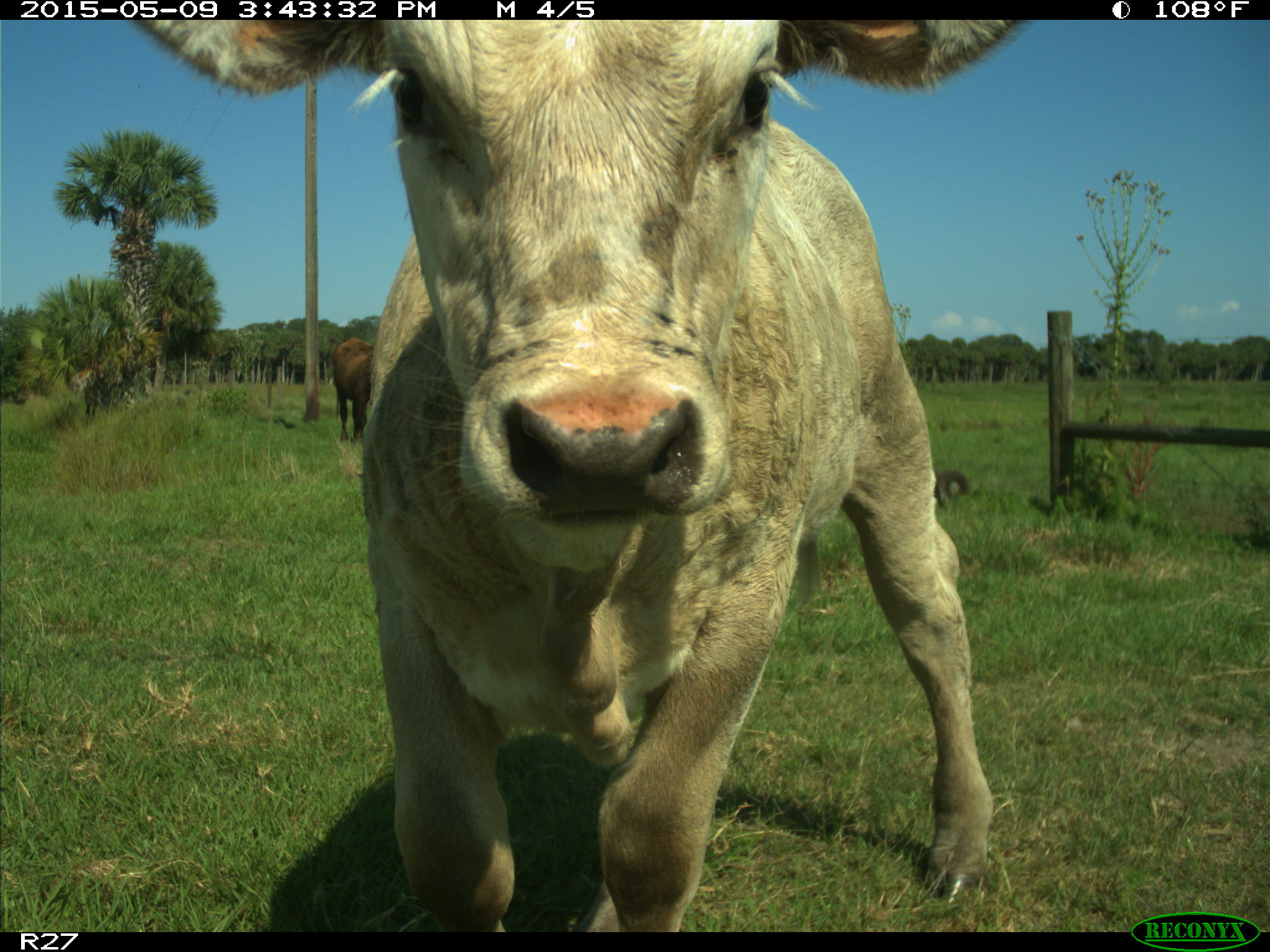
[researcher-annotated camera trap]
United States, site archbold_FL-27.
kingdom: Animalia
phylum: Chordata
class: Mammalia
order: Artiodactyla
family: Bovidae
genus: Bos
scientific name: Bos taurus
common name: domestic cow